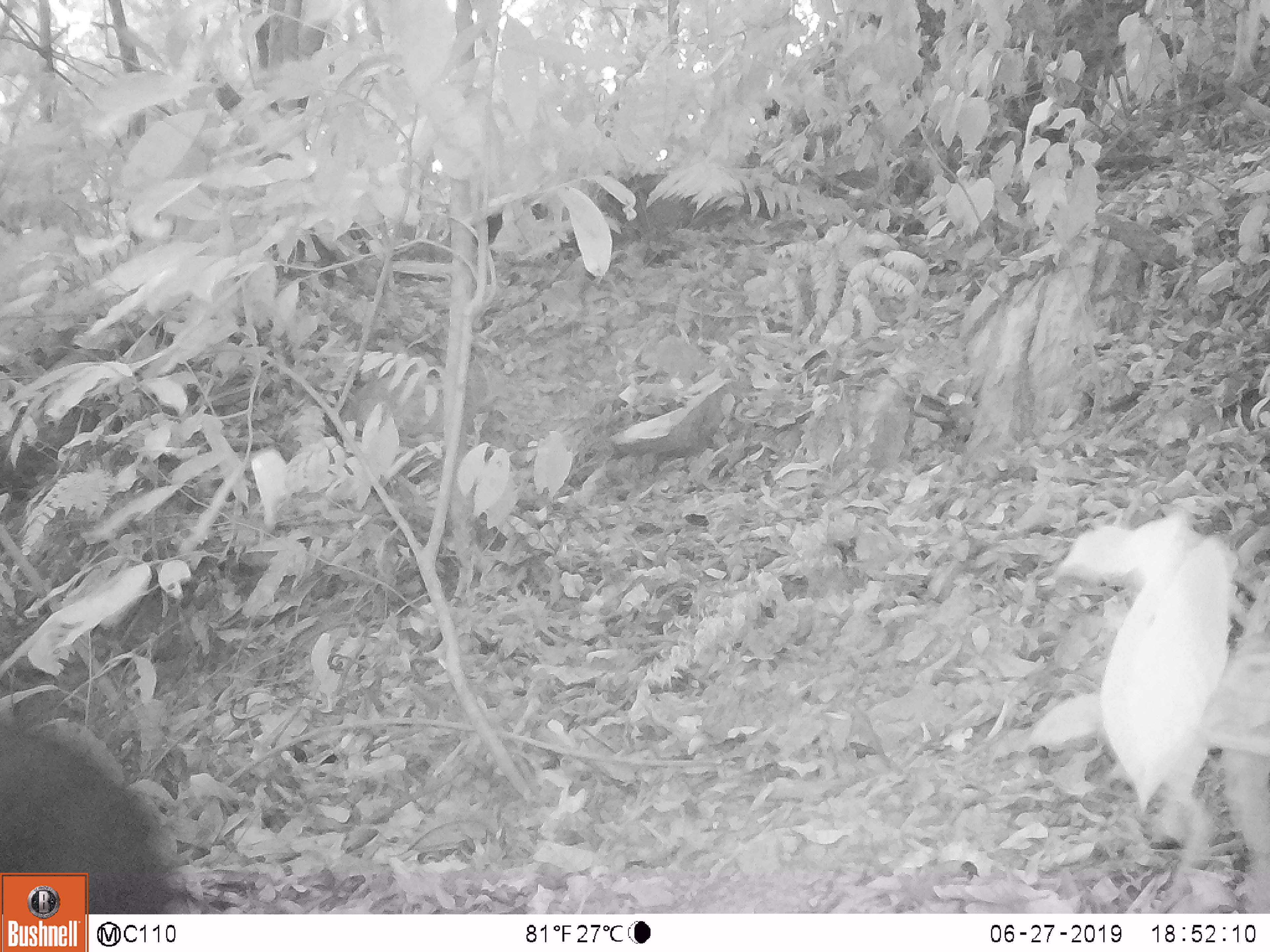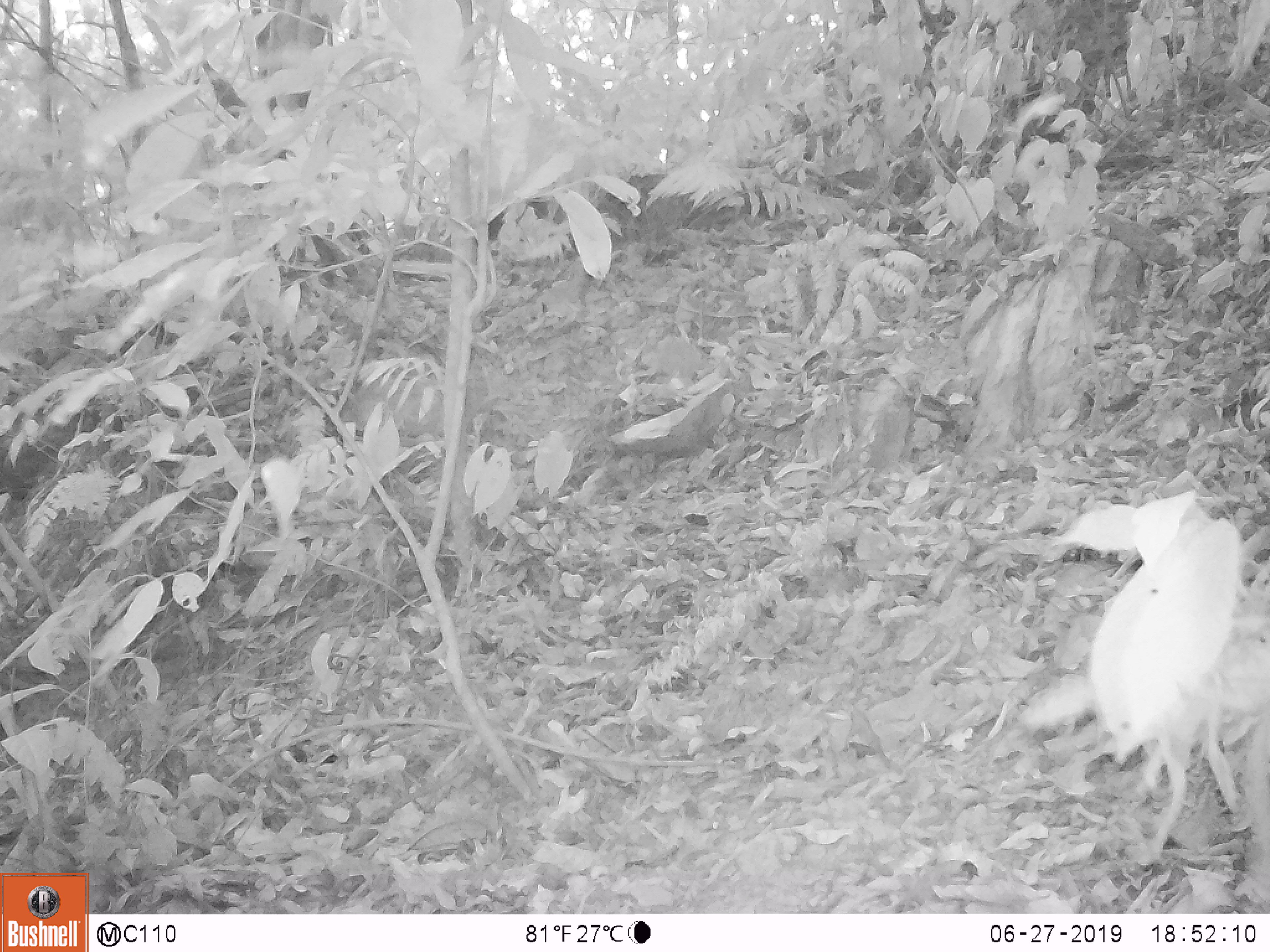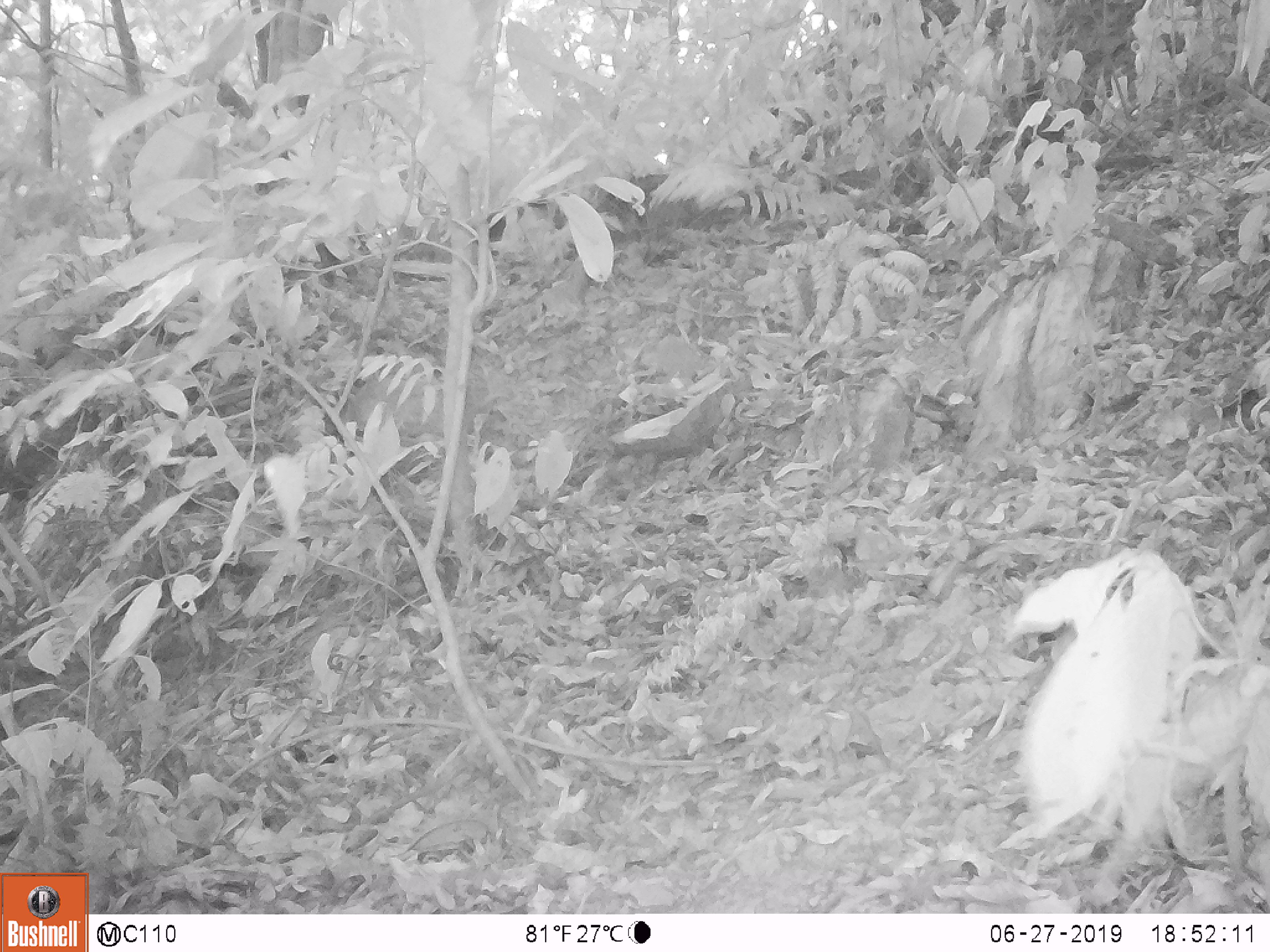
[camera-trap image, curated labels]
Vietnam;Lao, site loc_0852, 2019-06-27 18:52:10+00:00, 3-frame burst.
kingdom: Animalia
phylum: Chordata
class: Mammalia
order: Artiodactyla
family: Bovidae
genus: Capricornis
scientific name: Capricornis sumatraensis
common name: chinese serow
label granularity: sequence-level